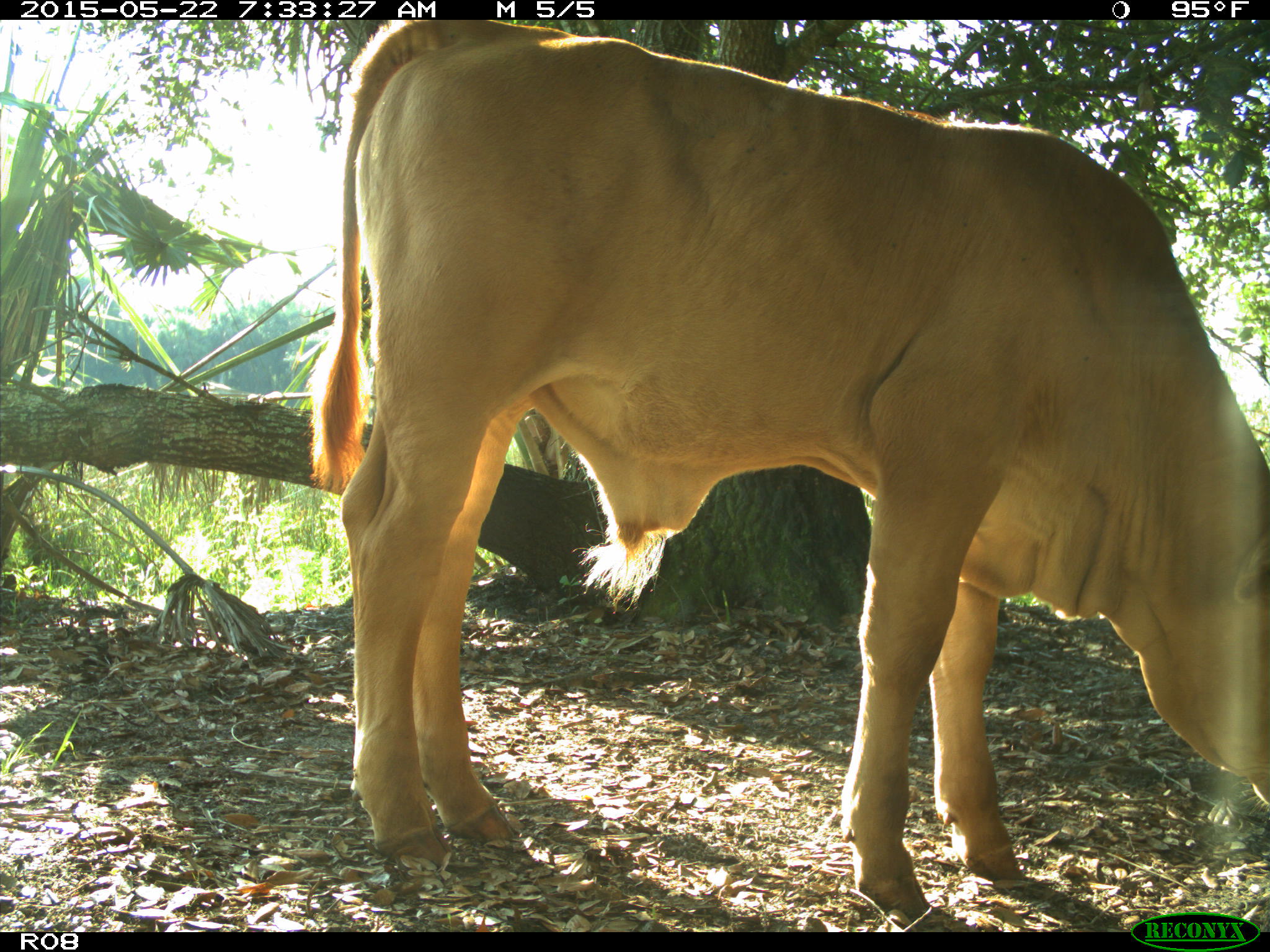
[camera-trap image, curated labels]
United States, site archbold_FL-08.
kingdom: Animalia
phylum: Chordata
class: Mammalia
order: Artiodactyla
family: Bovidae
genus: Bos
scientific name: Bos taurus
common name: domestic cow